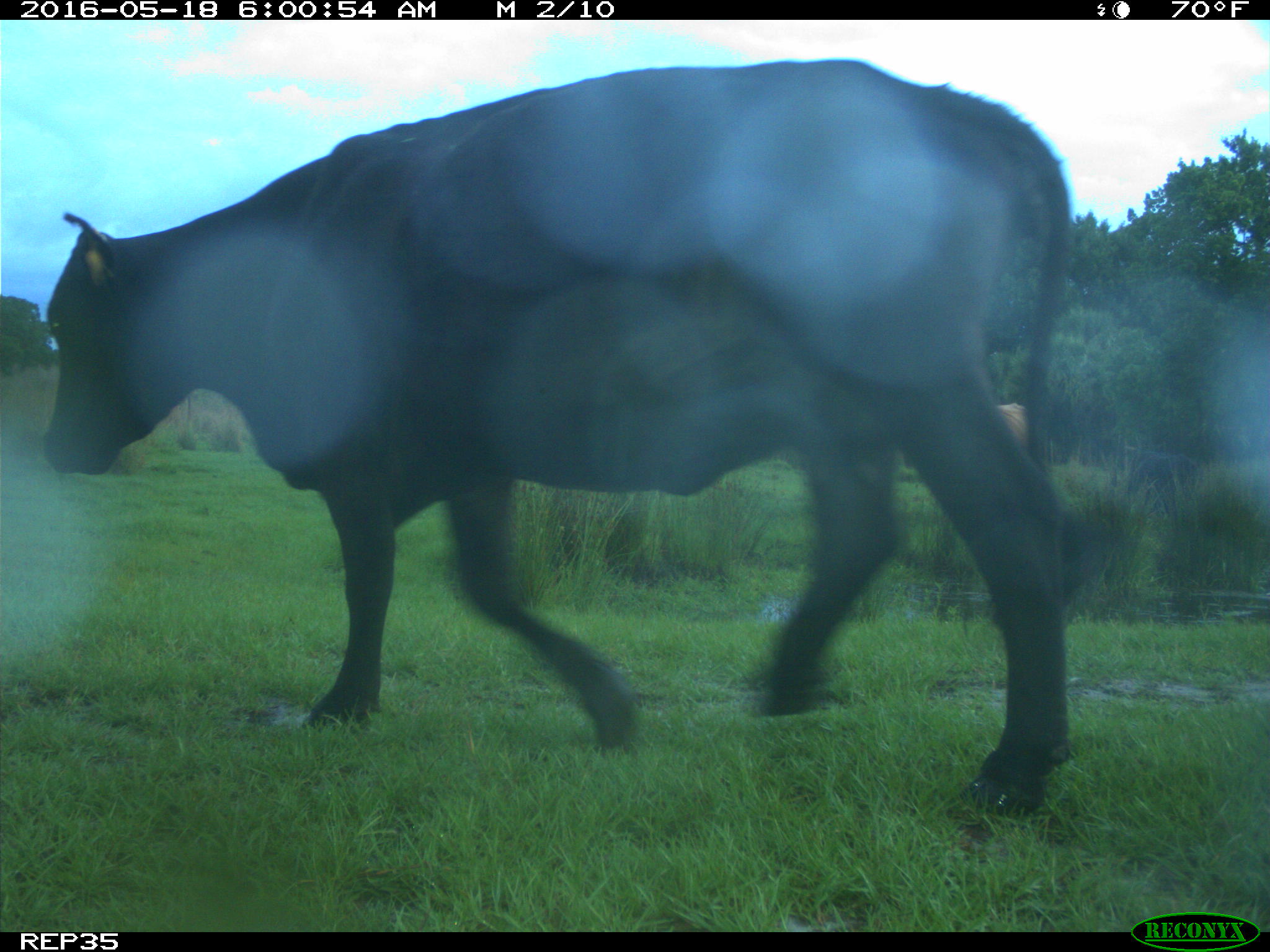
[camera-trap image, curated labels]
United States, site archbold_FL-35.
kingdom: Animalia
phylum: Chordata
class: Mammalia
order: Artiodactyla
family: Bovidae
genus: Bos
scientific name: Bos taurus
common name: domestic cow